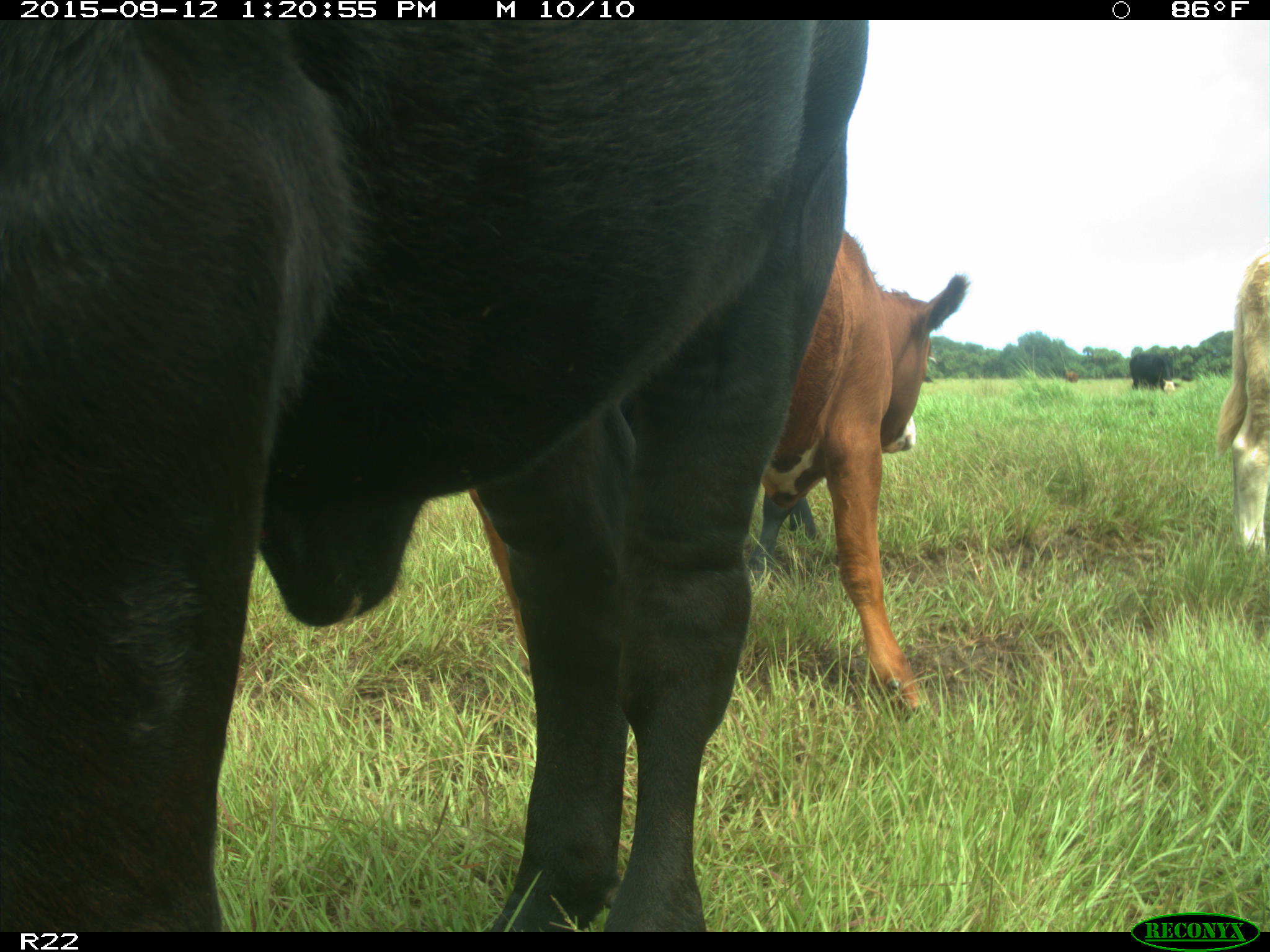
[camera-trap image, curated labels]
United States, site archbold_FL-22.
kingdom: Animalia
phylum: Chordata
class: Mammalia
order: Artiodactyla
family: Bovidae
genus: Bos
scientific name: Bos taurus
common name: domestic cow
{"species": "Bos taurus (domestic cow)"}